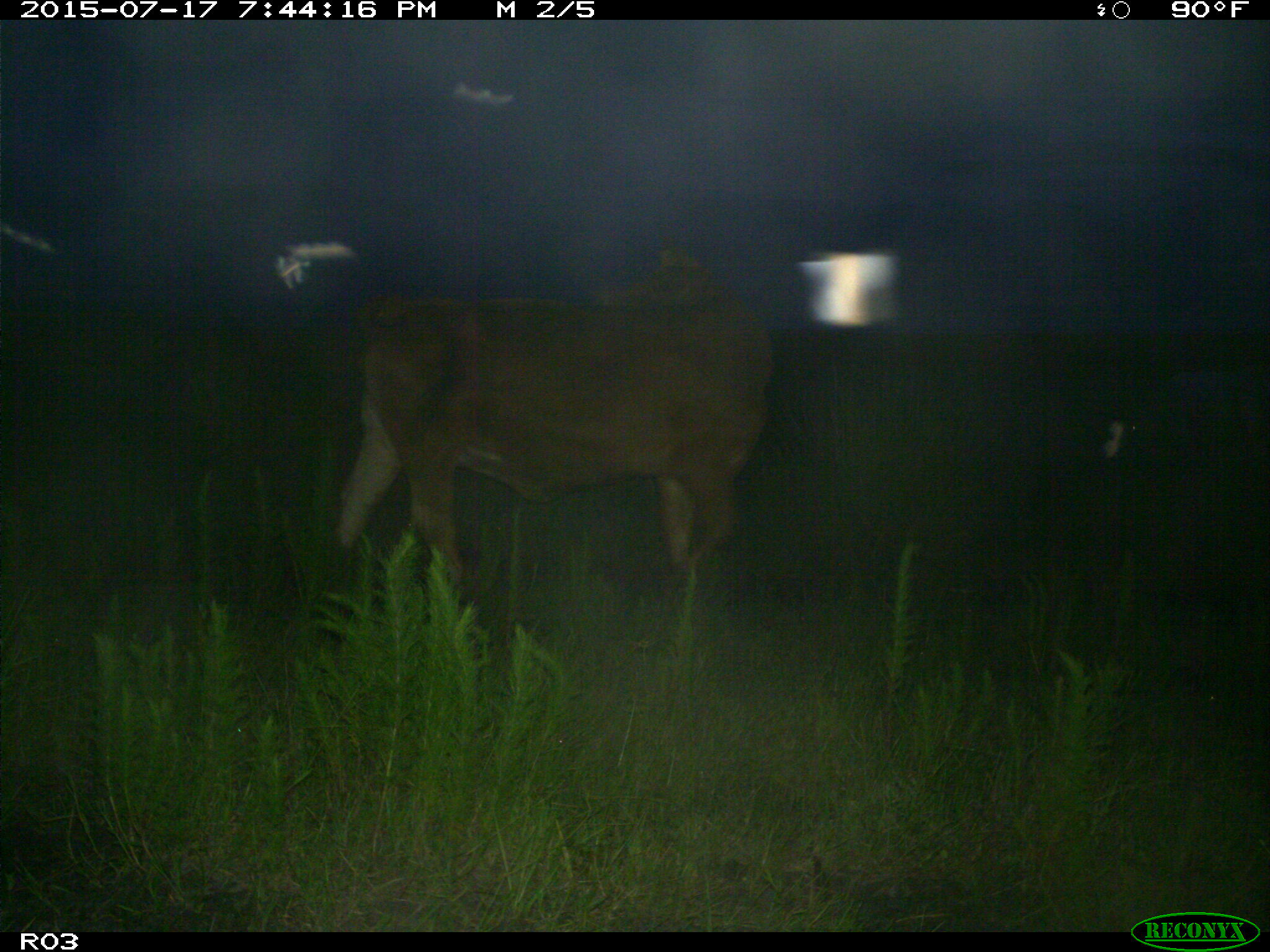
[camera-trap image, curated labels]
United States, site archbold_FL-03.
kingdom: Animalia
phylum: Chordata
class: Mammalia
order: Artiodactyla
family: Bovidae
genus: Bos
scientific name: Bos taurus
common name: domestic cow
Bos taurus (domestic cow).